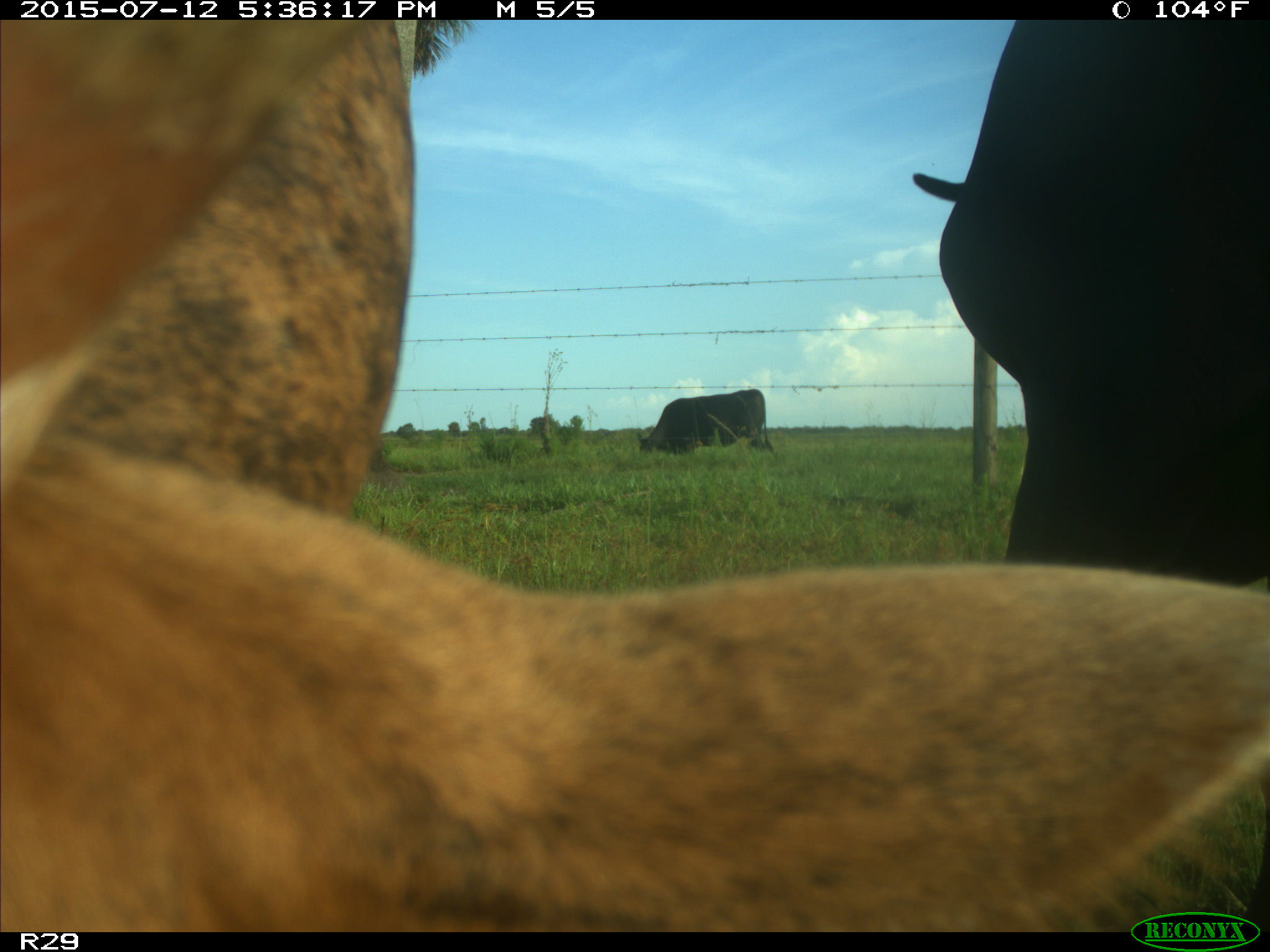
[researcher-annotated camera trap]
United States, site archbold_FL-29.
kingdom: Animalia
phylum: Chordata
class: Mammalia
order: Artiodactyla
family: Bovidae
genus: Bos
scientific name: Bos taurus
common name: domestic cow